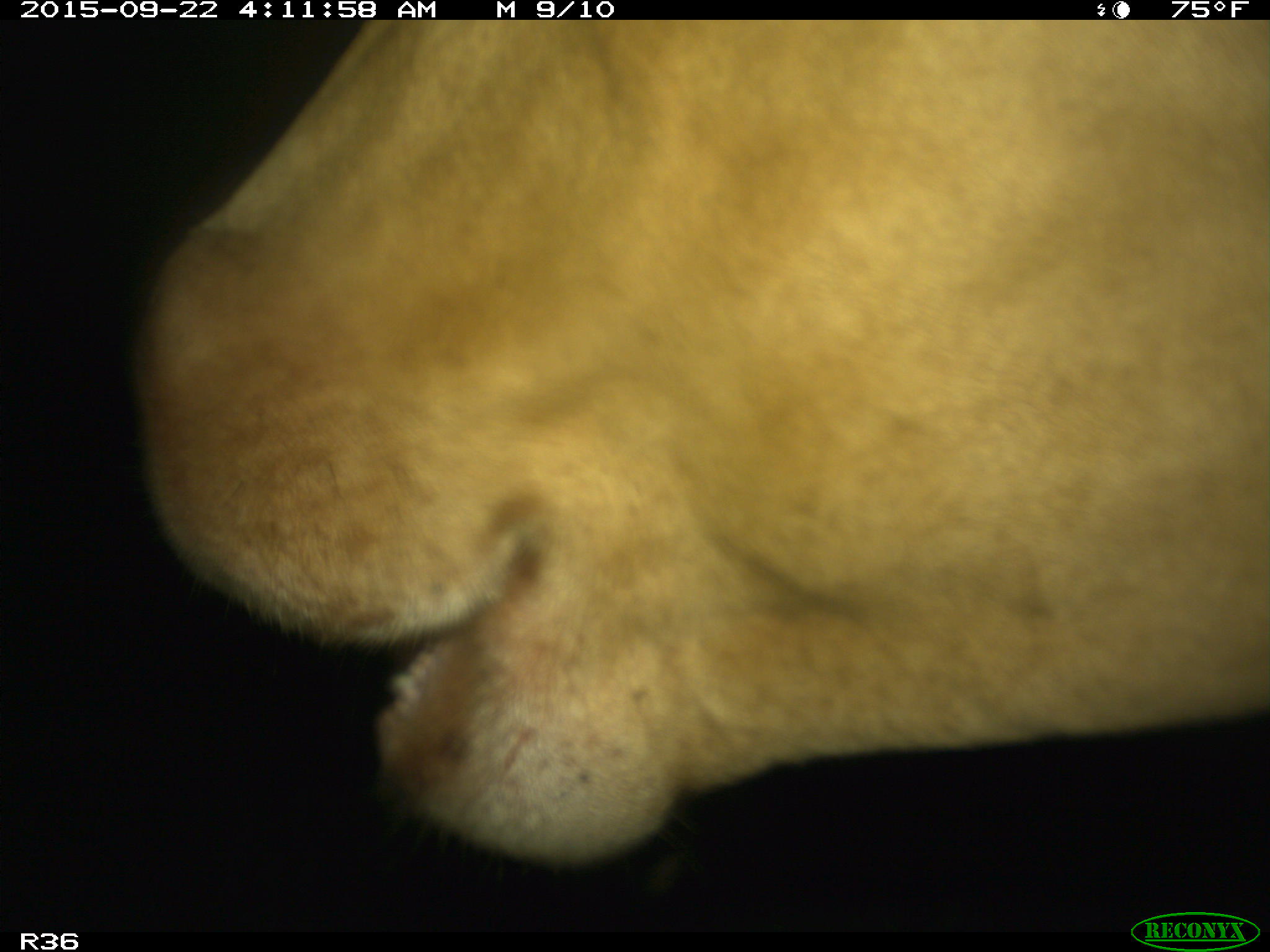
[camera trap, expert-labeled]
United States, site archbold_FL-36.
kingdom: Animalia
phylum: Chordata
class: Mammalia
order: Artiodactyla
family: Bovidae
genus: Bos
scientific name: Bos taurus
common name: domestic cow